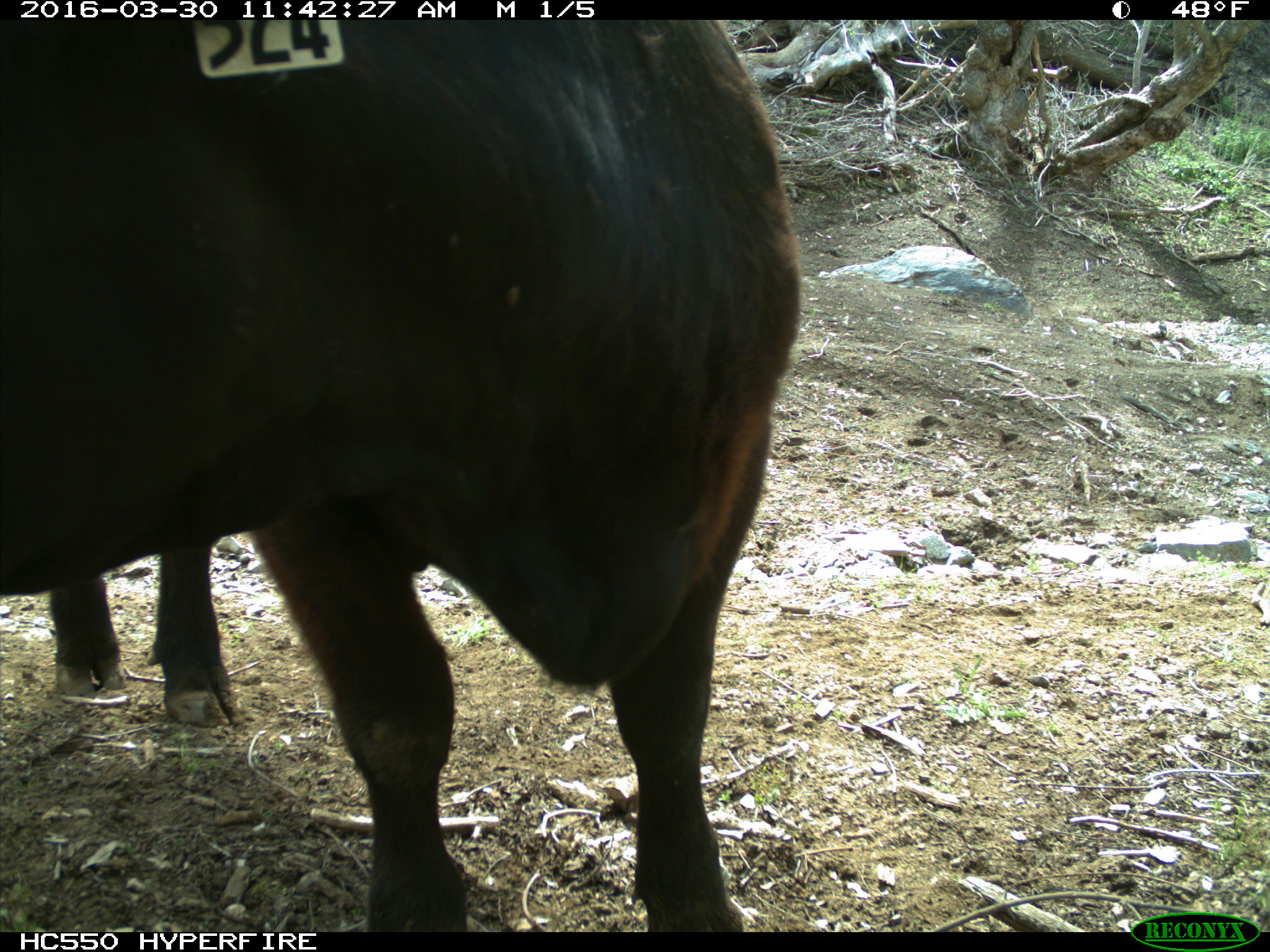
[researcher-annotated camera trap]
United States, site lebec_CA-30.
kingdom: Animalia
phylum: Chordata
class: Mammalia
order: Artiodactyla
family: Bovidae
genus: Bos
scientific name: Bos taurus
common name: domestic cow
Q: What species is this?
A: Bos taurus (domestic cow).